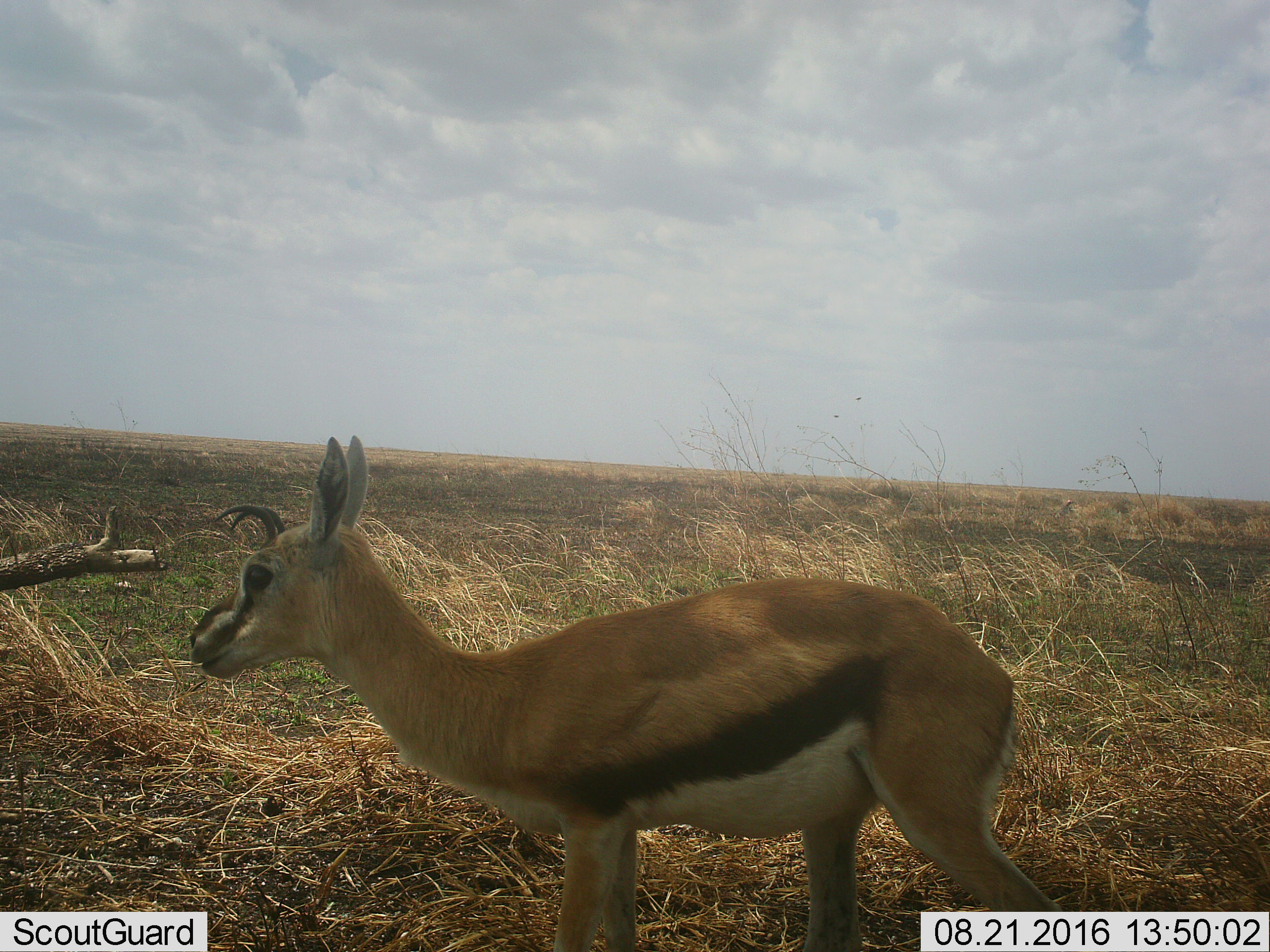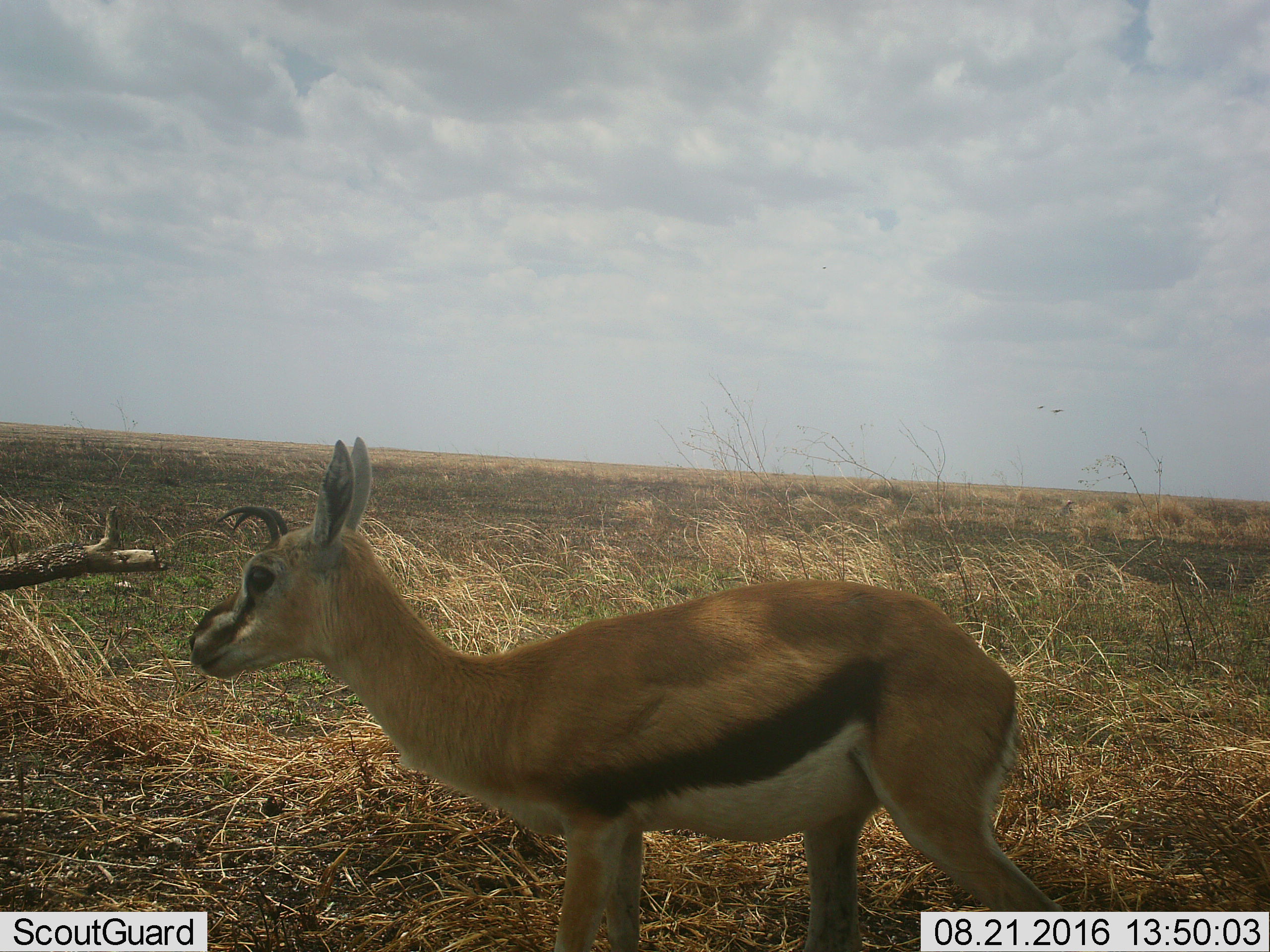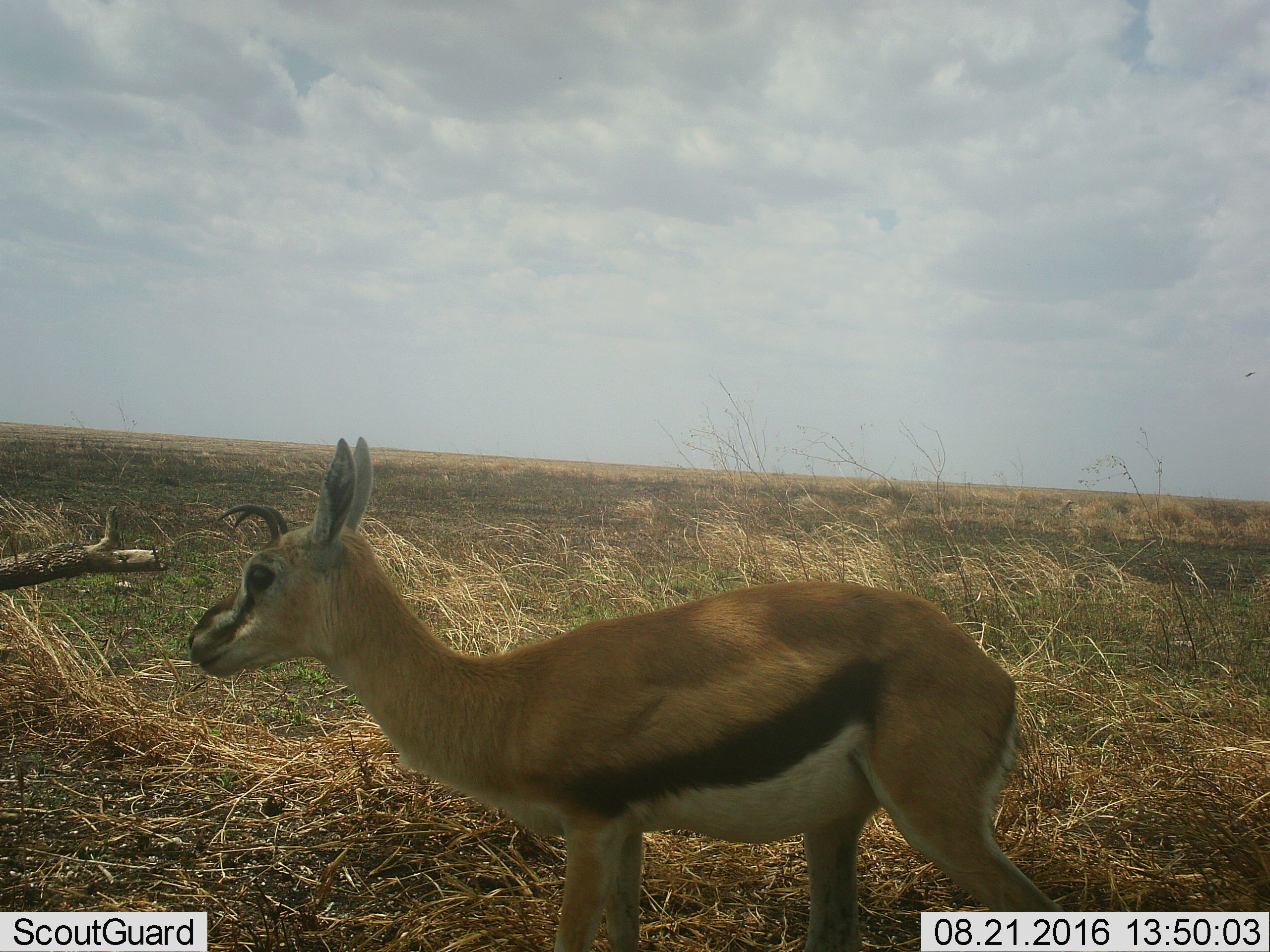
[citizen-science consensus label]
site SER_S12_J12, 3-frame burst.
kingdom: Animalia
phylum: Chordata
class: Mammalia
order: Artiodactyla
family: Bovidae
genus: Eudorcas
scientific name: Eudorcas thomsonii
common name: thomson's gazelle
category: gazellethomsons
Gazellethomsons (thomson's gazelle) (Eudorcas thomsonii), count 1. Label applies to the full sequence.